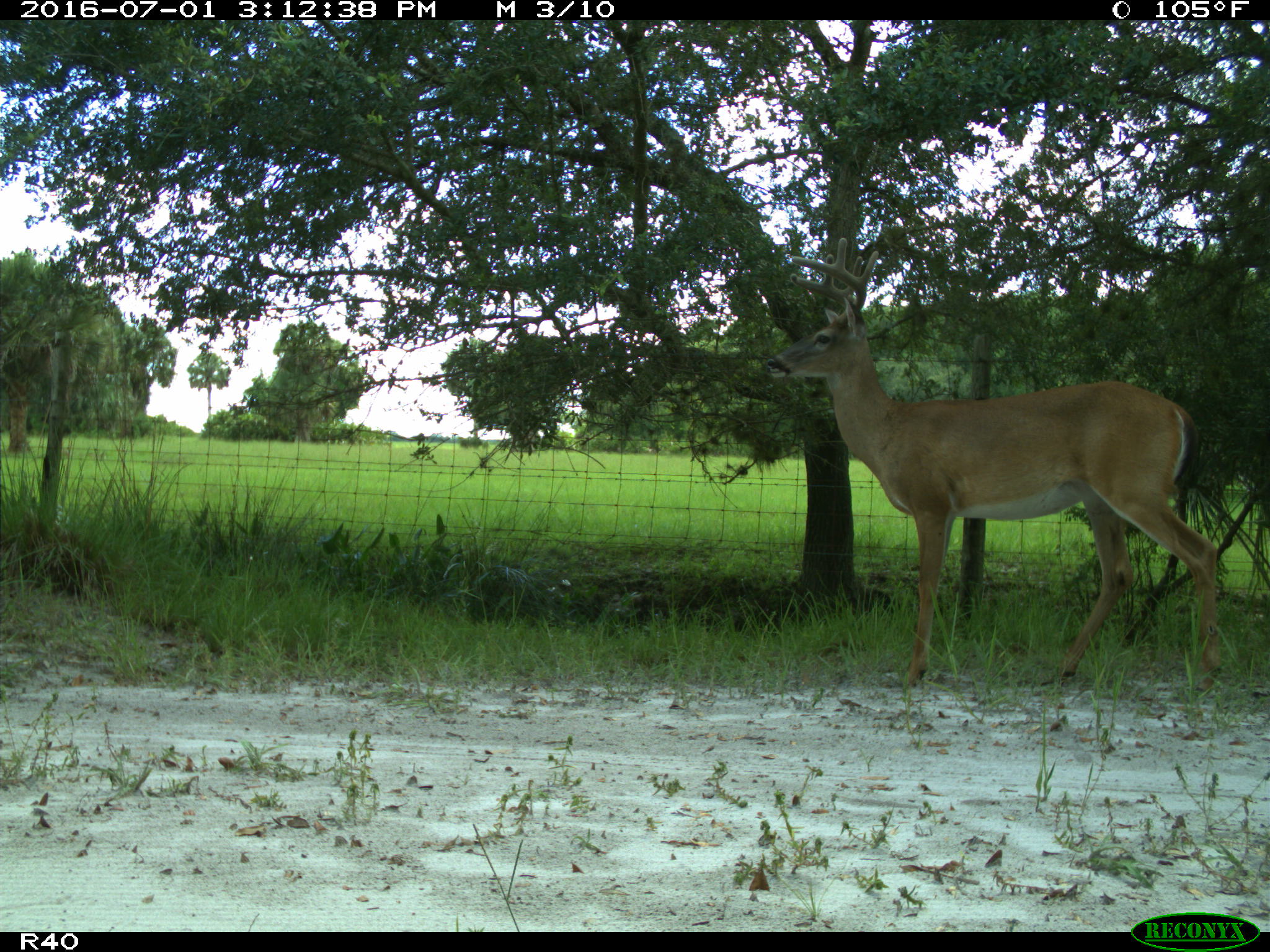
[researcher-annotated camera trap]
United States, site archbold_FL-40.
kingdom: Animalia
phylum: Chordata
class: Mammalia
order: Artiodactyla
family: Cervidae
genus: Odocoileus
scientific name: Odocoileus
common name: deer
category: unidentified deer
Unidentified deer (deer) (Odocoileus).